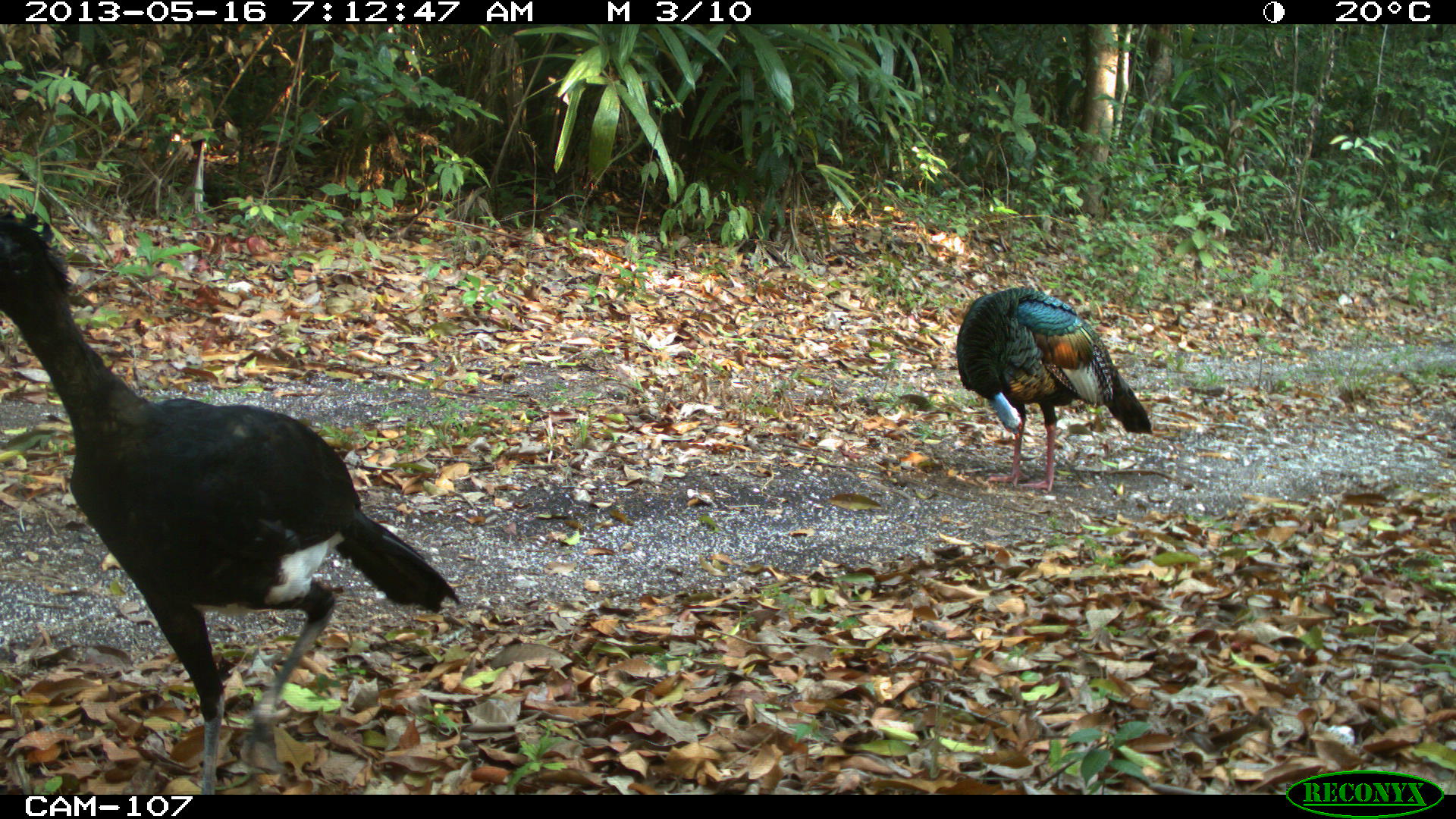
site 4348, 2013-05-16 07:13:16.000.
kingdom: Animalia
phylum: Chordata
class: Aves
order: Galliformes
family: Cracidae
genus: Crax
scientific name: Crax rubra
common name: great curassow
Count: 1.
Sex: male.